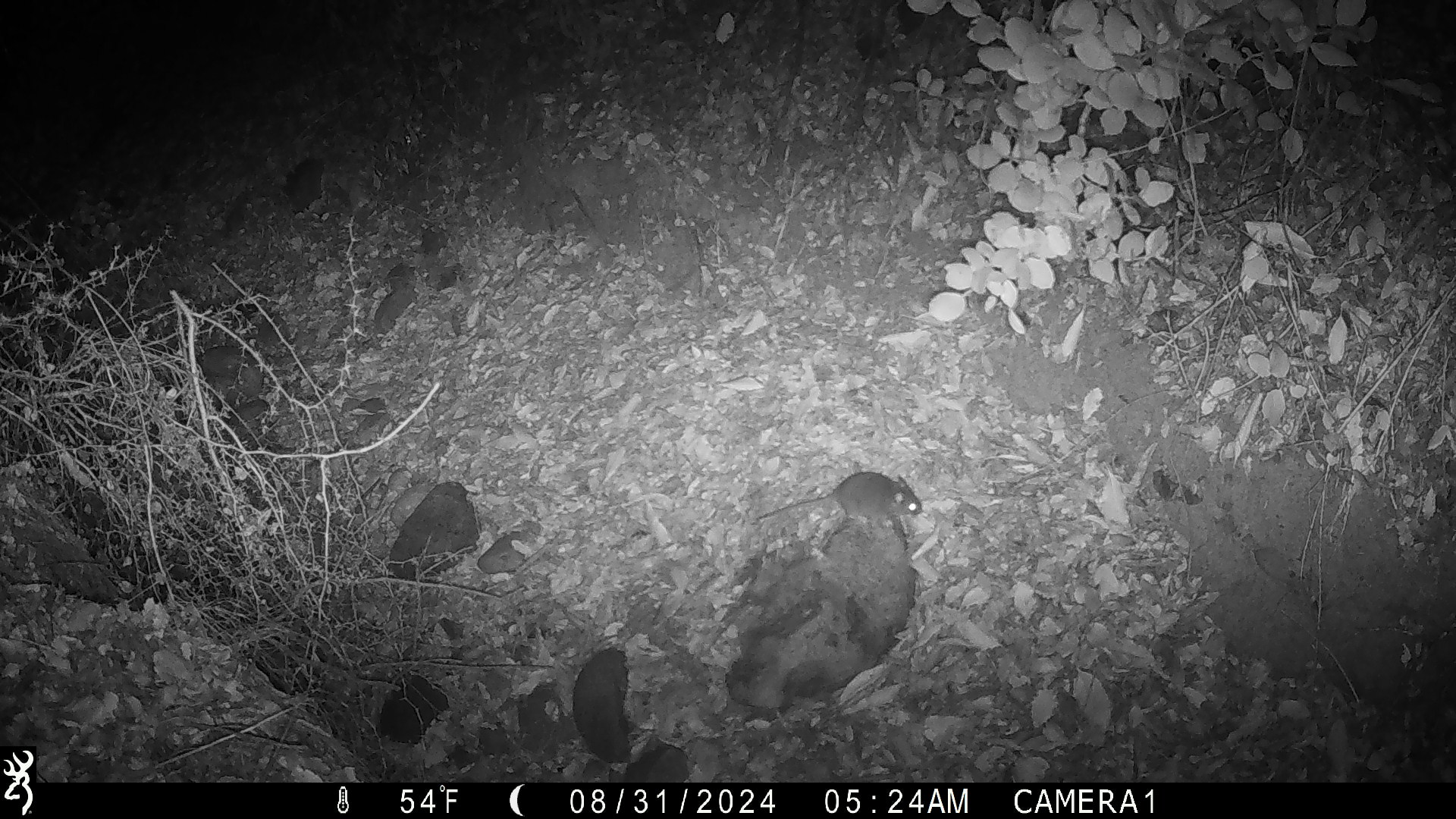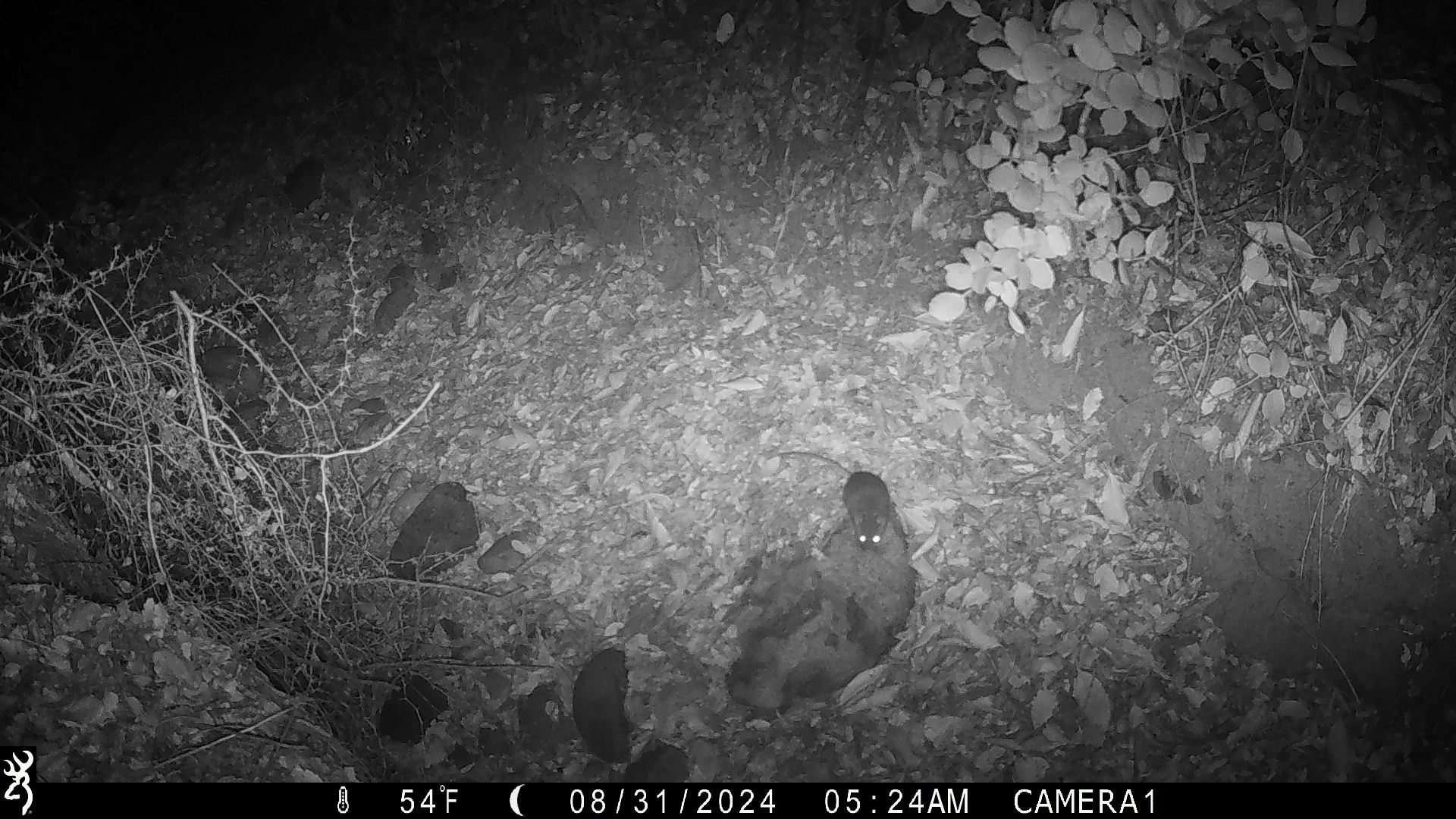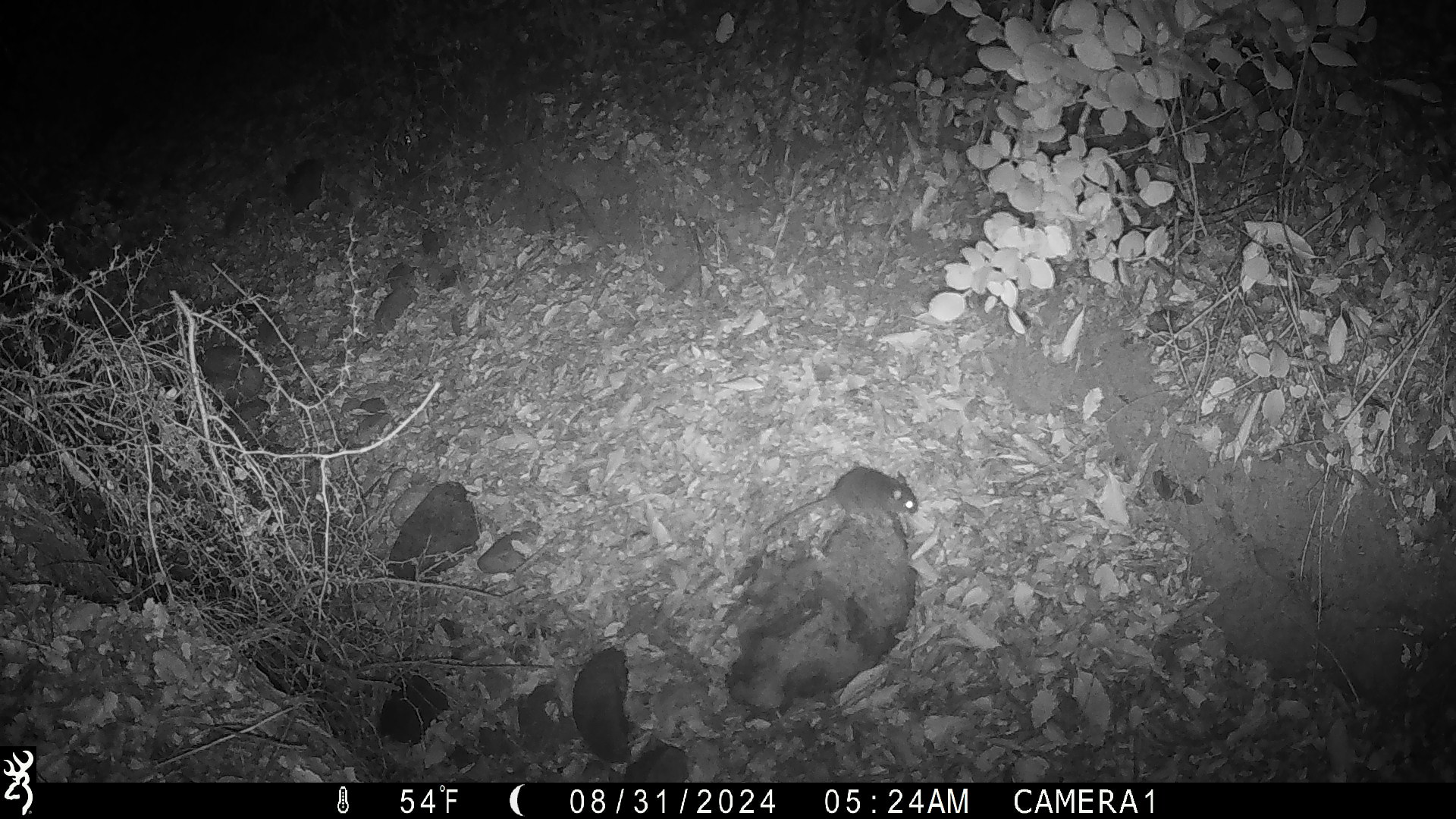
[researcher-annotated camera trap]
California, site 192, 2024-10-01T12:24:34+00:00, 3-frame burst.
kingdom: Animalia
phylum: Chordata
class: Mammalia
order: Rodentia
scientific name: Rodentia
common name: mouse or rat